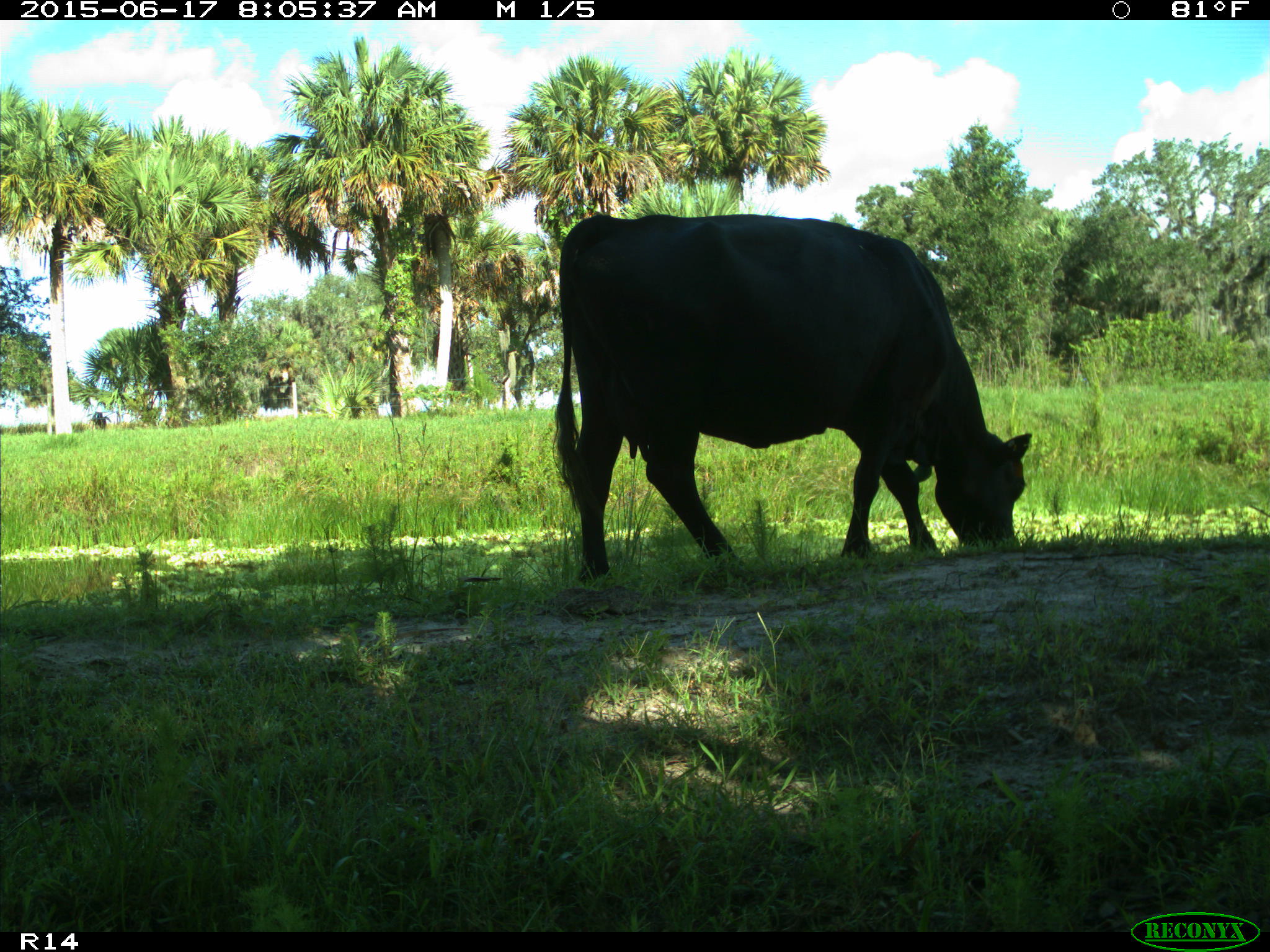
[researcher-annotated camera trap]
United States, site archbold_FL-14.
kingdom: Animalia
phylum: Chordata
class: Mammalia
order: Artiodactyla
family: Bovidae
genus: Bos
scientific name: Bos taurus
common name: domestic cow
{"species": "Bos taurus (domestic cow)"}